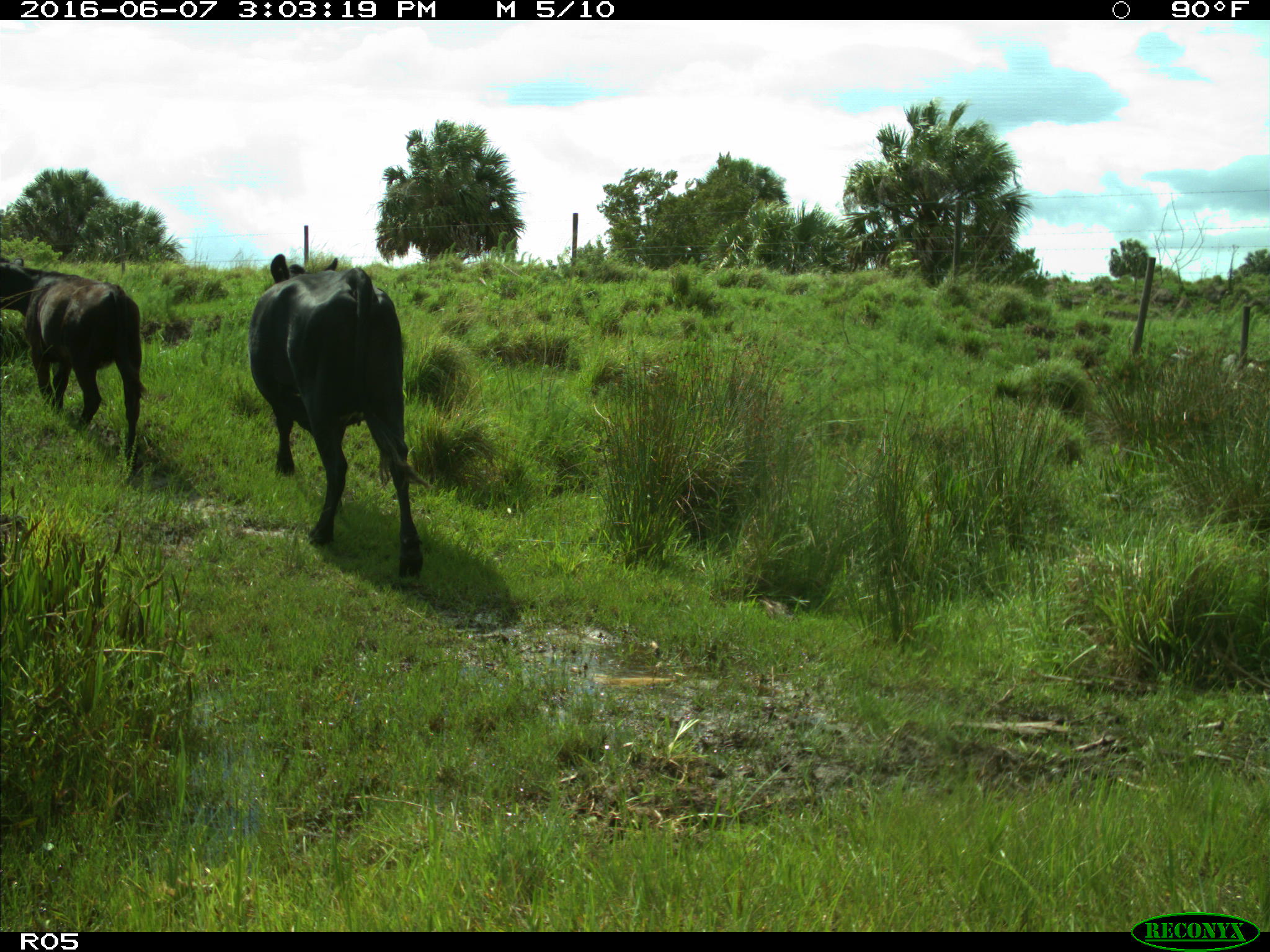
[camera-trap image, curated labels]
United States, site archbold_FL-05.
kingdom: Animalia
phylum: Chordata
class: Mammalia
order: Artiodactyla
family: Bovidae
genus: Bos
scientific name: Bos taurus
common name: domestic cow